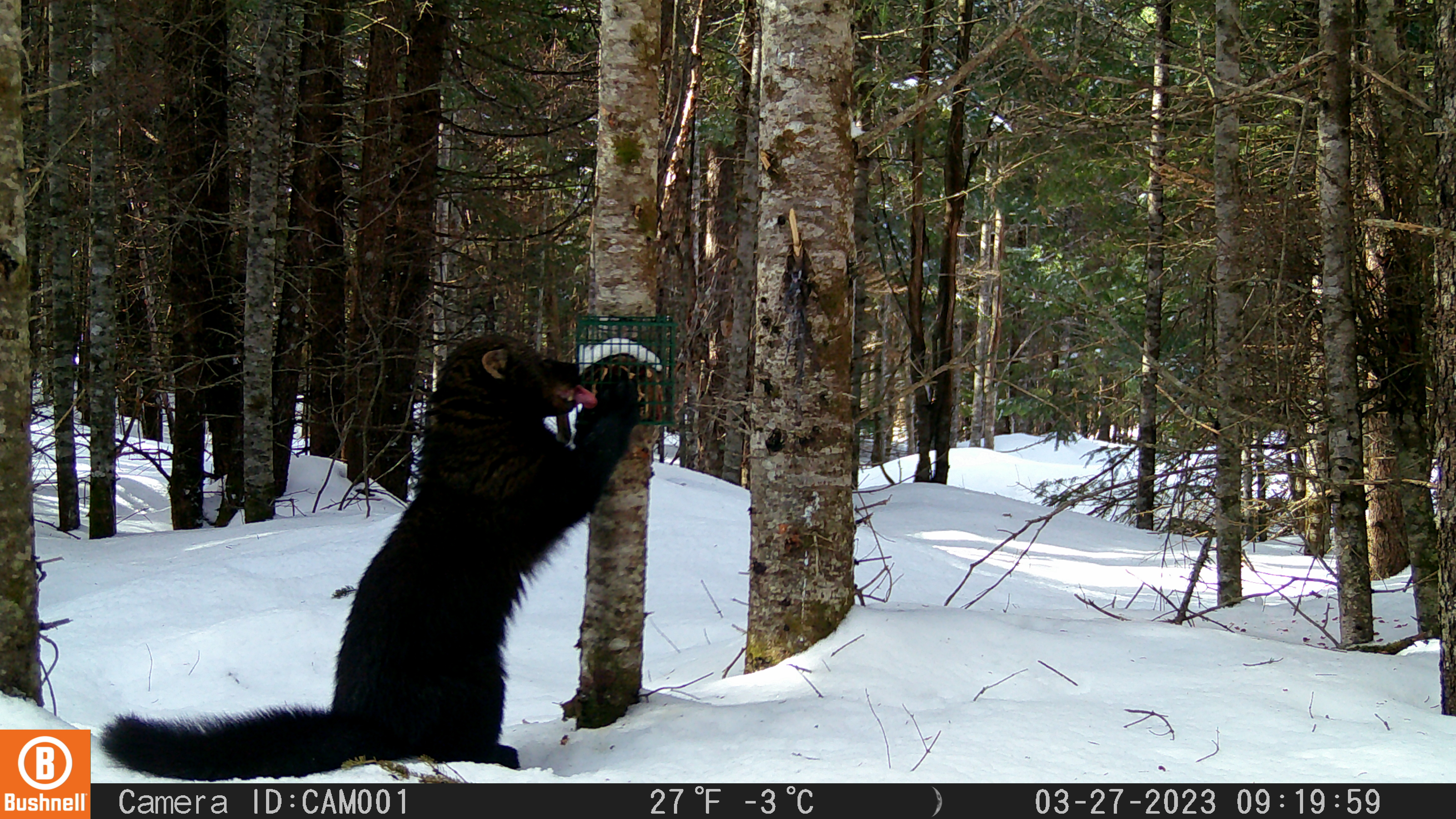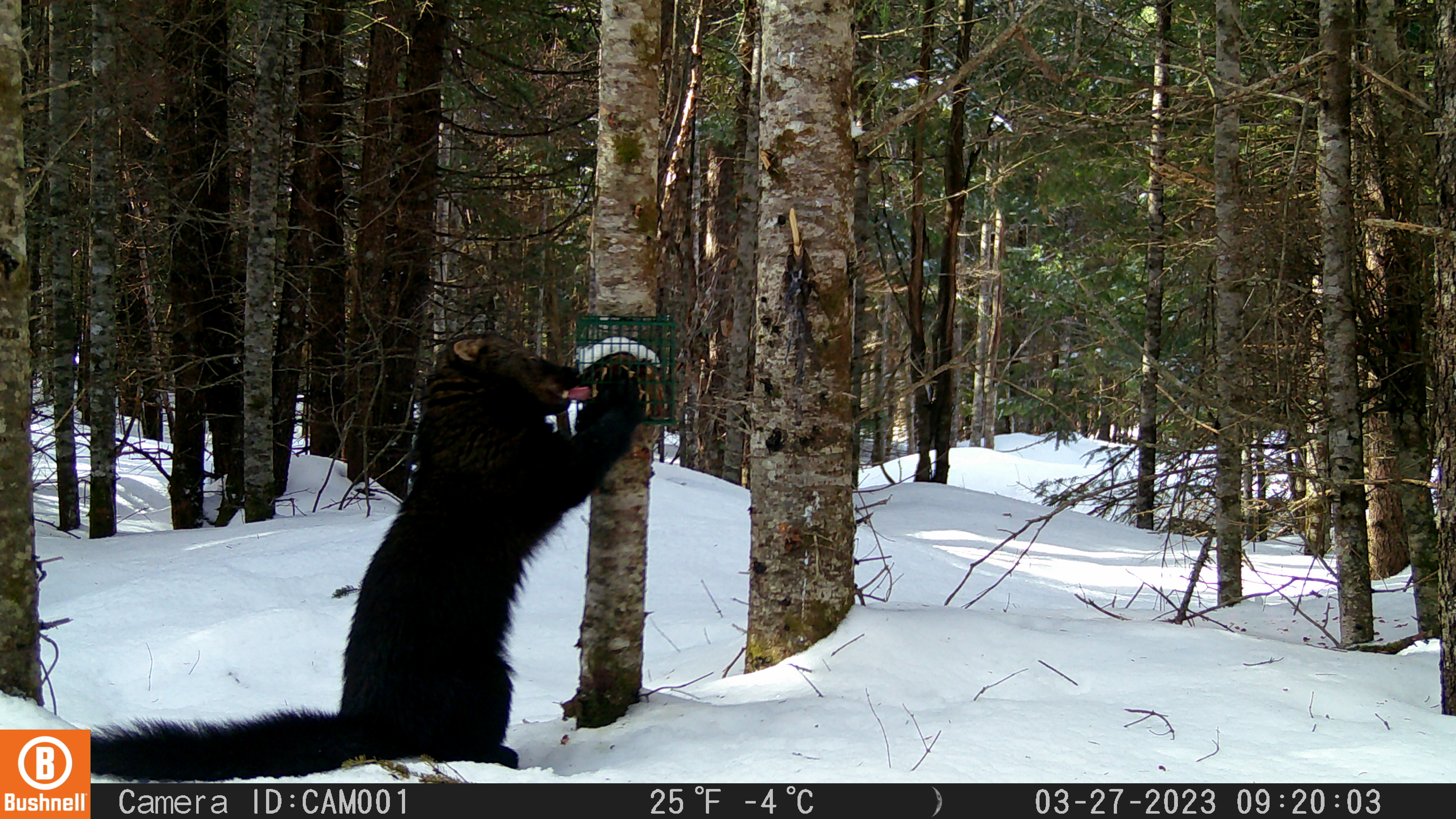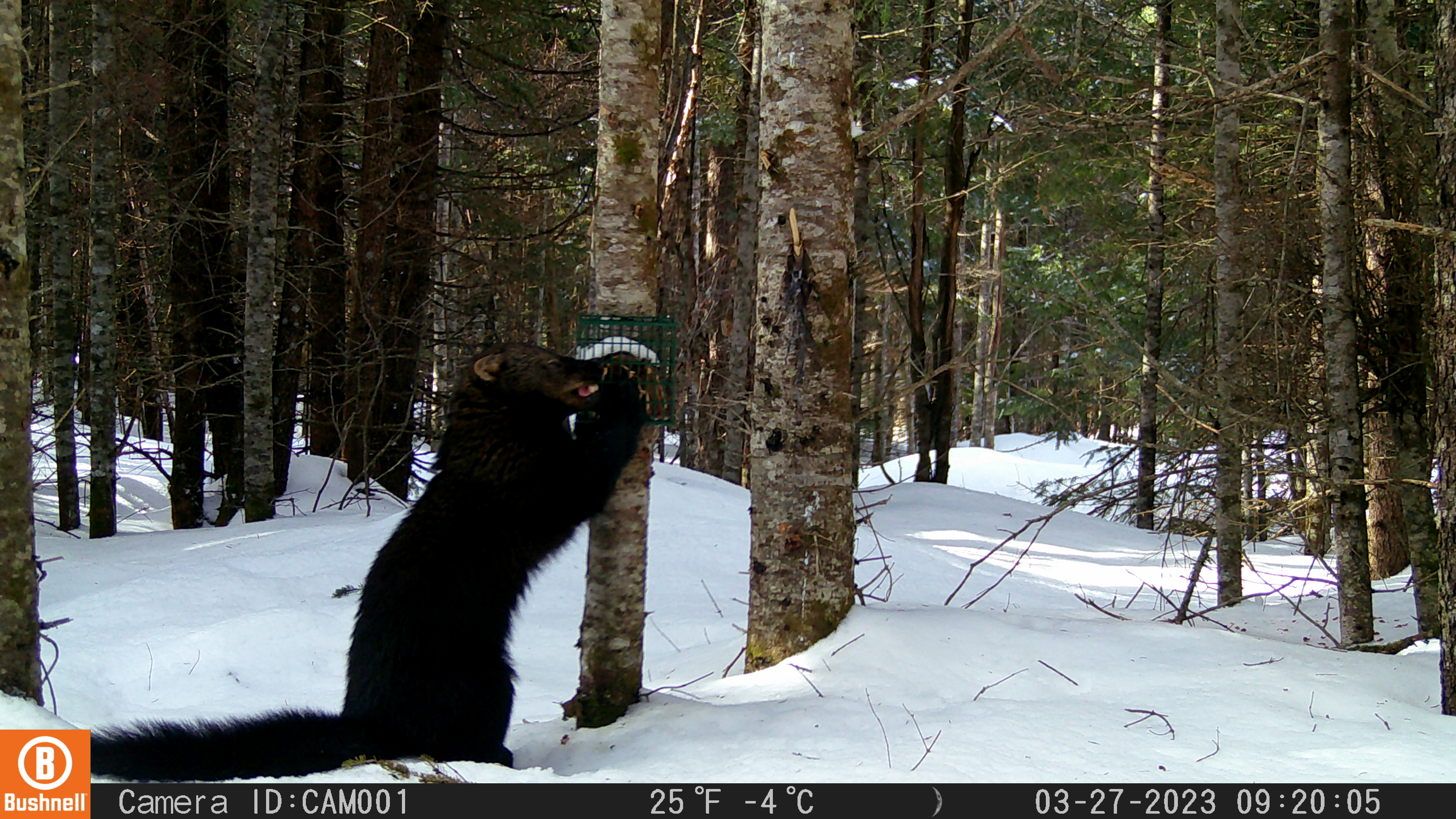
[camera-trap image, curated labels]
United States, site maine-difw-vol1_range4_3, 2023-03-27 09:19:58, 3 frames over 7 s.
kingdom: Animalia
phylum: Chordata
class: Mammalia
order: Carnivora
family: Mustelidae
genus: Pekania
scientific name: Pekania pennanti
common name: fisher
Fisher (Pekania pennanti).